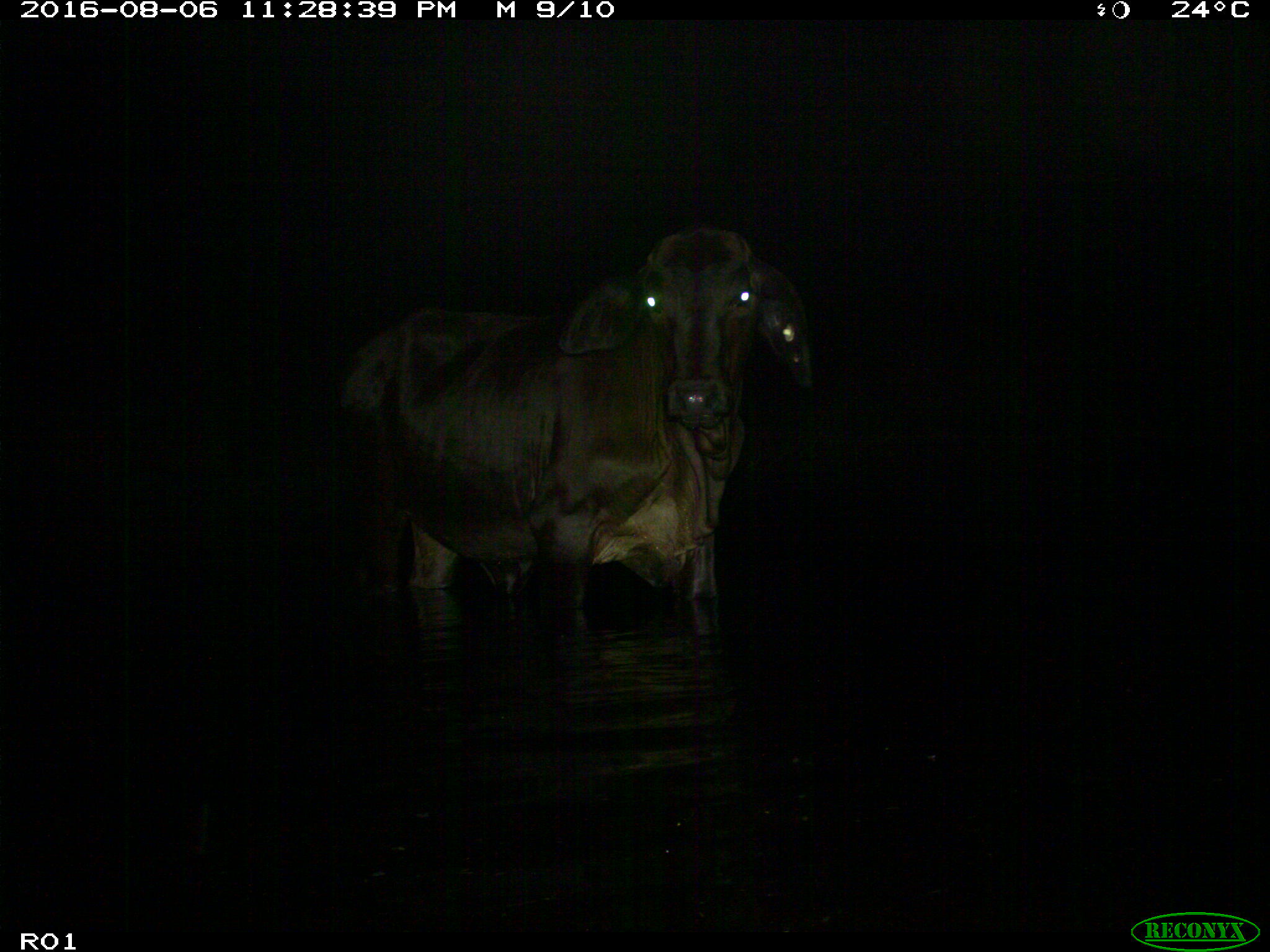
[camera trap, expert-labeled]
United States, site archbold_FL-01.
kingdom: Animalia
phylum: Chordata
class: Mammalia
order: Artiodactyla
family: Bovidae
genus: Bos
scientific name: Bos taurus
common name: domestic cow